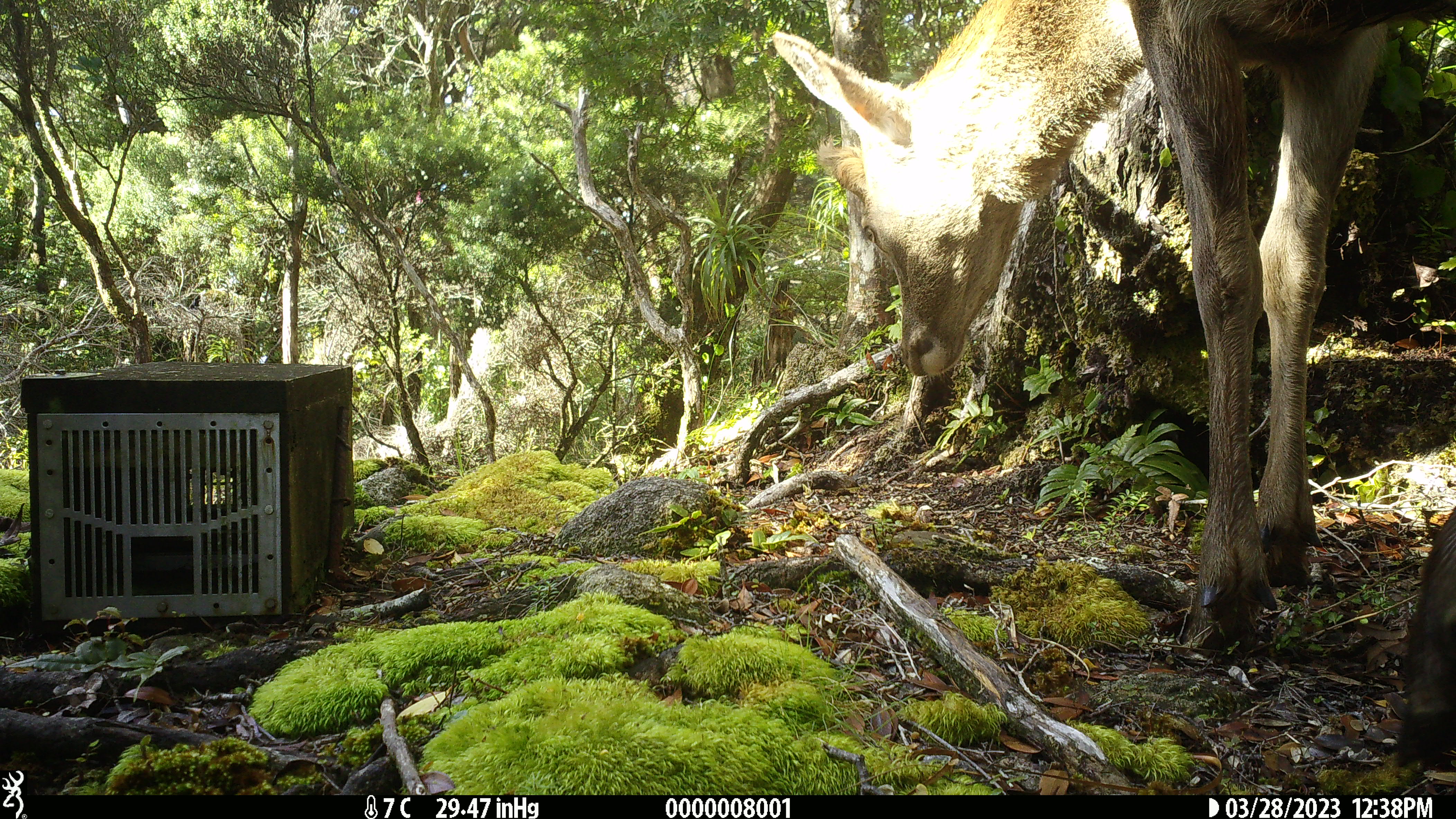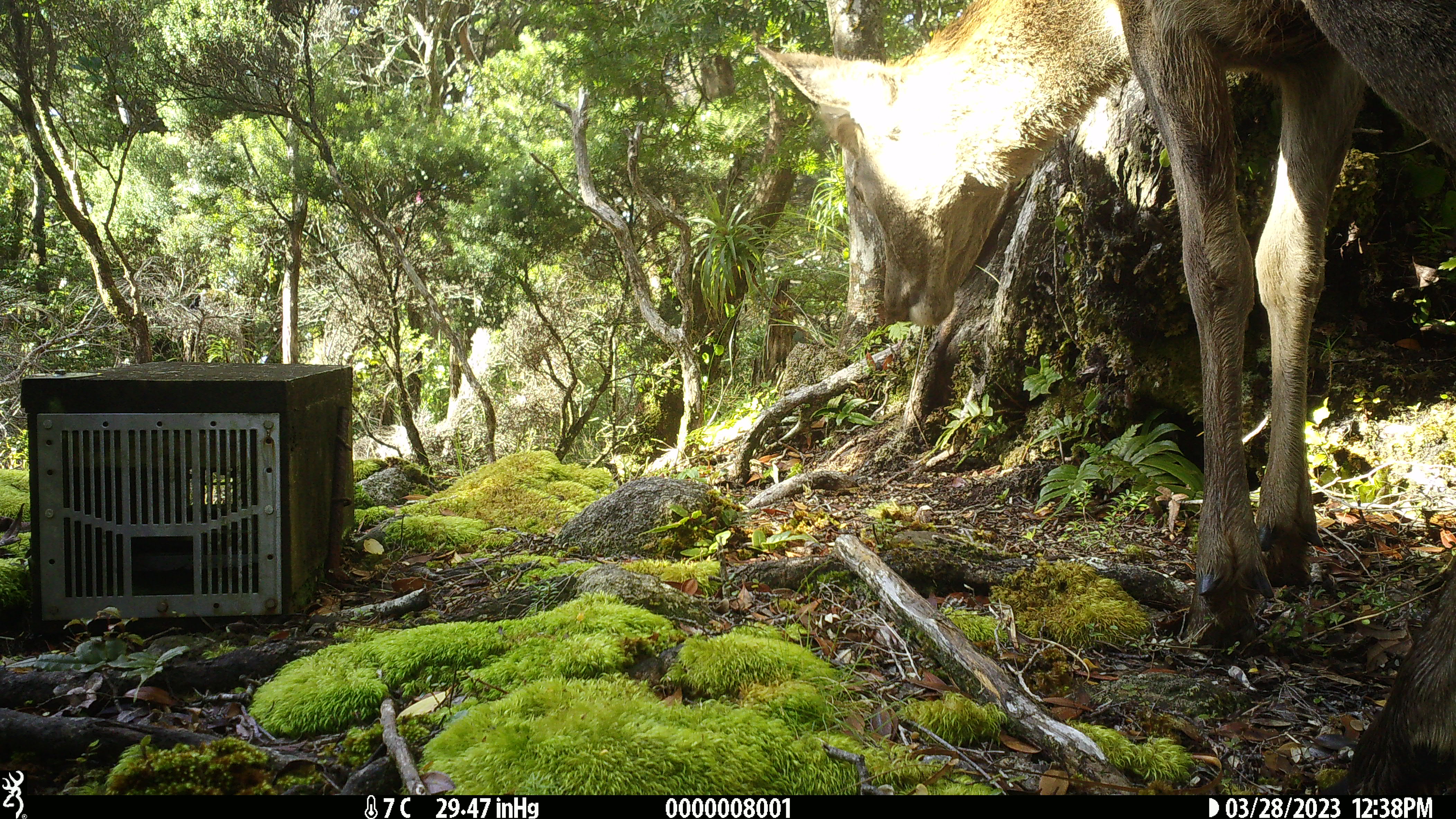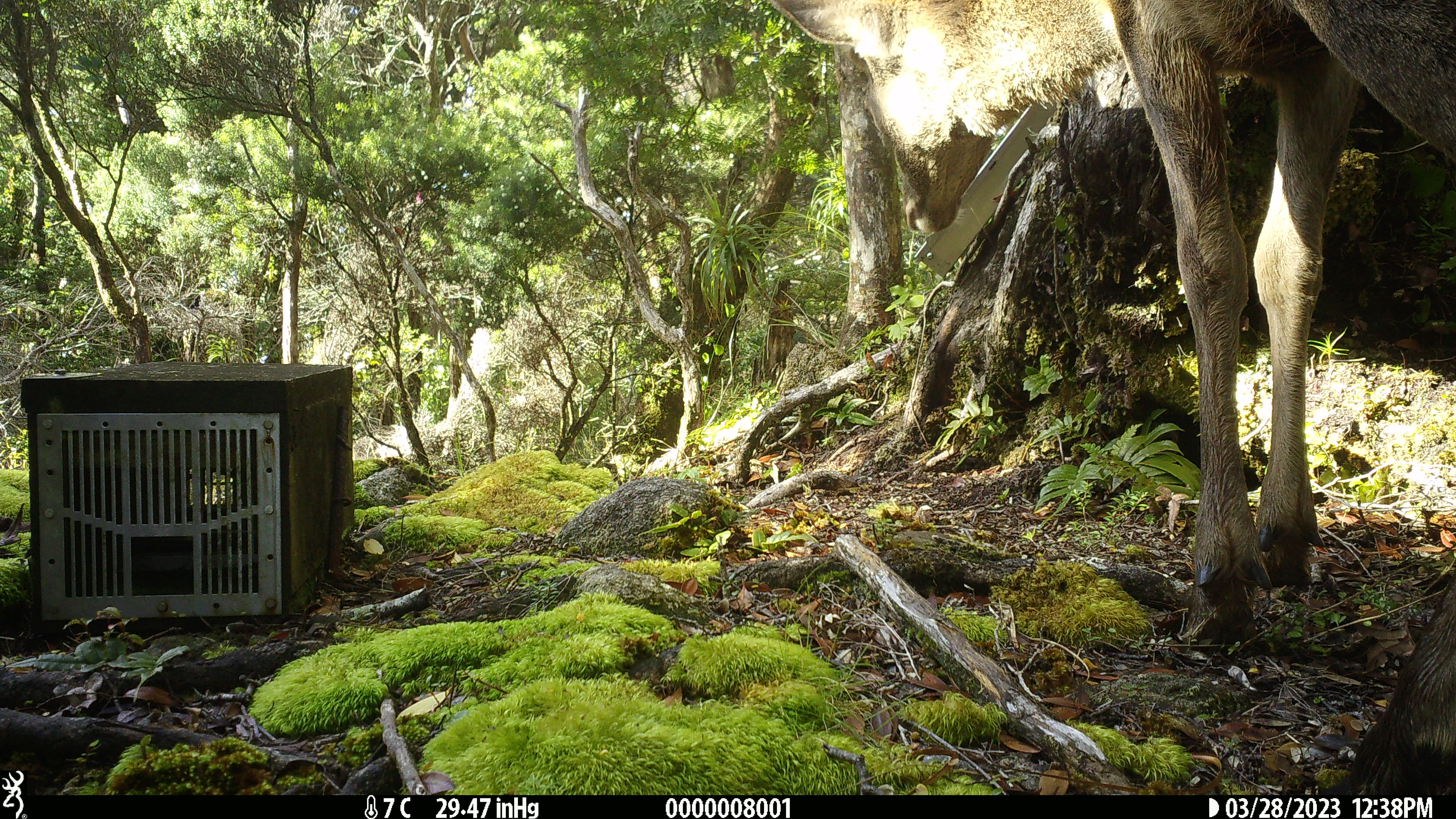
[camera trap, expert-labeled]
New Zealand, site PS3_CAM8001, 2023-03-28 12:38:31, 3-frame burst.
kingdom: Animalia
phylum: Chordata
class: Mammalia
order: Artiodactyla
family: Cervidae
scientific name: Cervidae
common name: deer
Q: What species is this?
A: Deer (Cervidae).